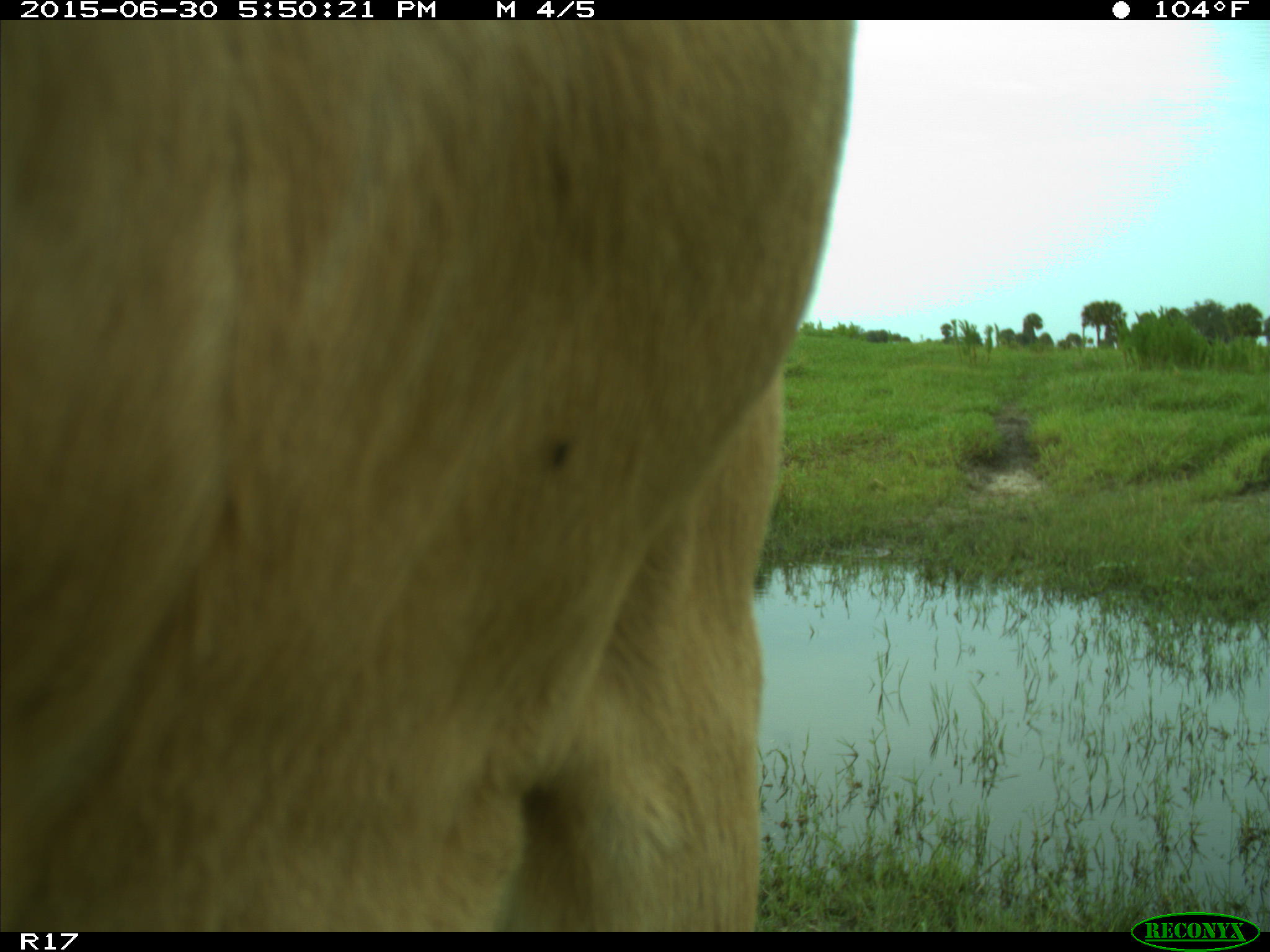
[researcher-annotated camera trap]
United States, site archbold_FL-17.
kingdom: Animalia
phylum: Chordata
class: Mammalia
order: Artiodactyla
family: Bovidae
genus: Bos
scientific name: Bos taurus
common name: domestic cow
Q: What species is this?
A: Bos taurus (domestic cow).